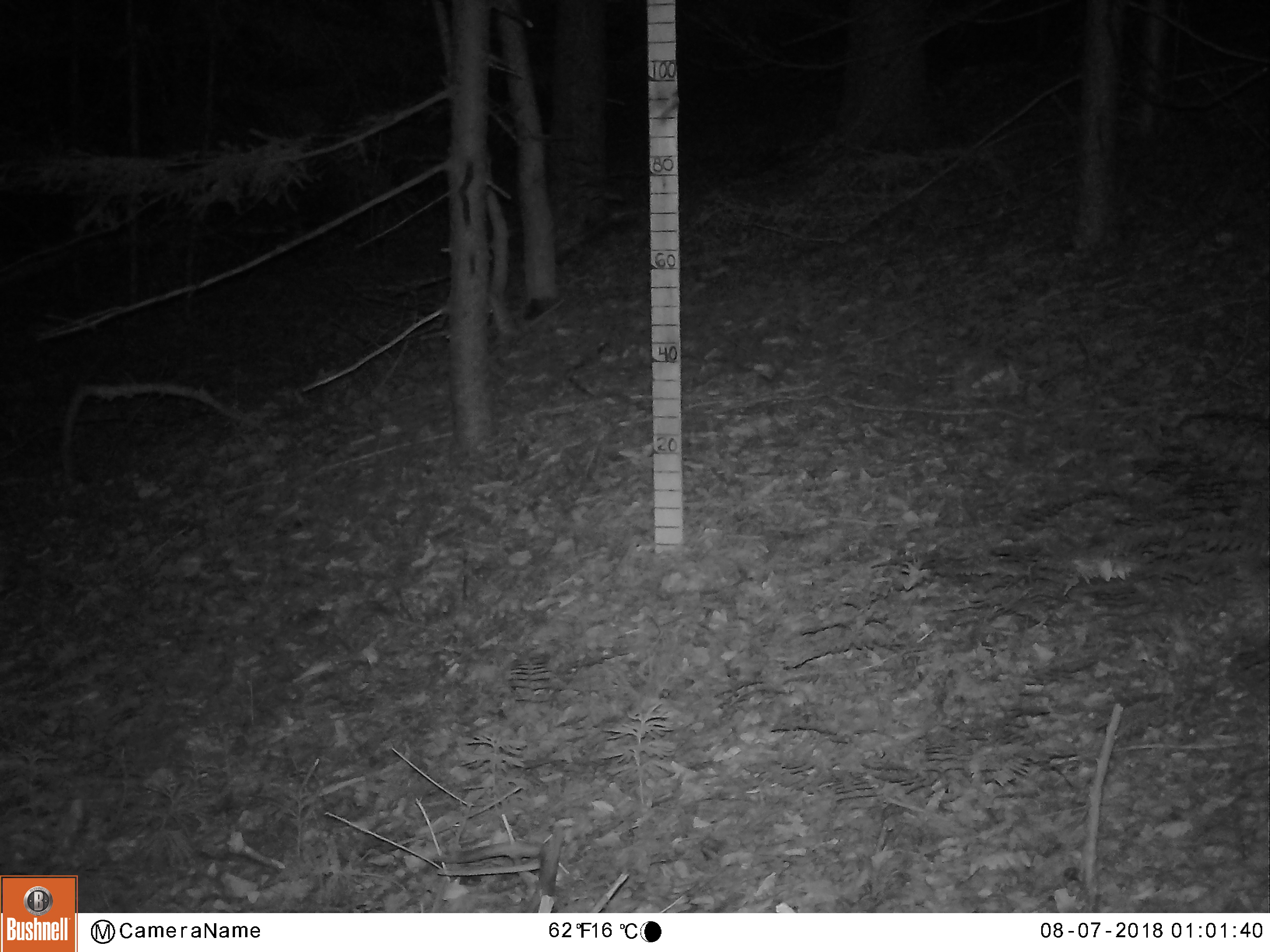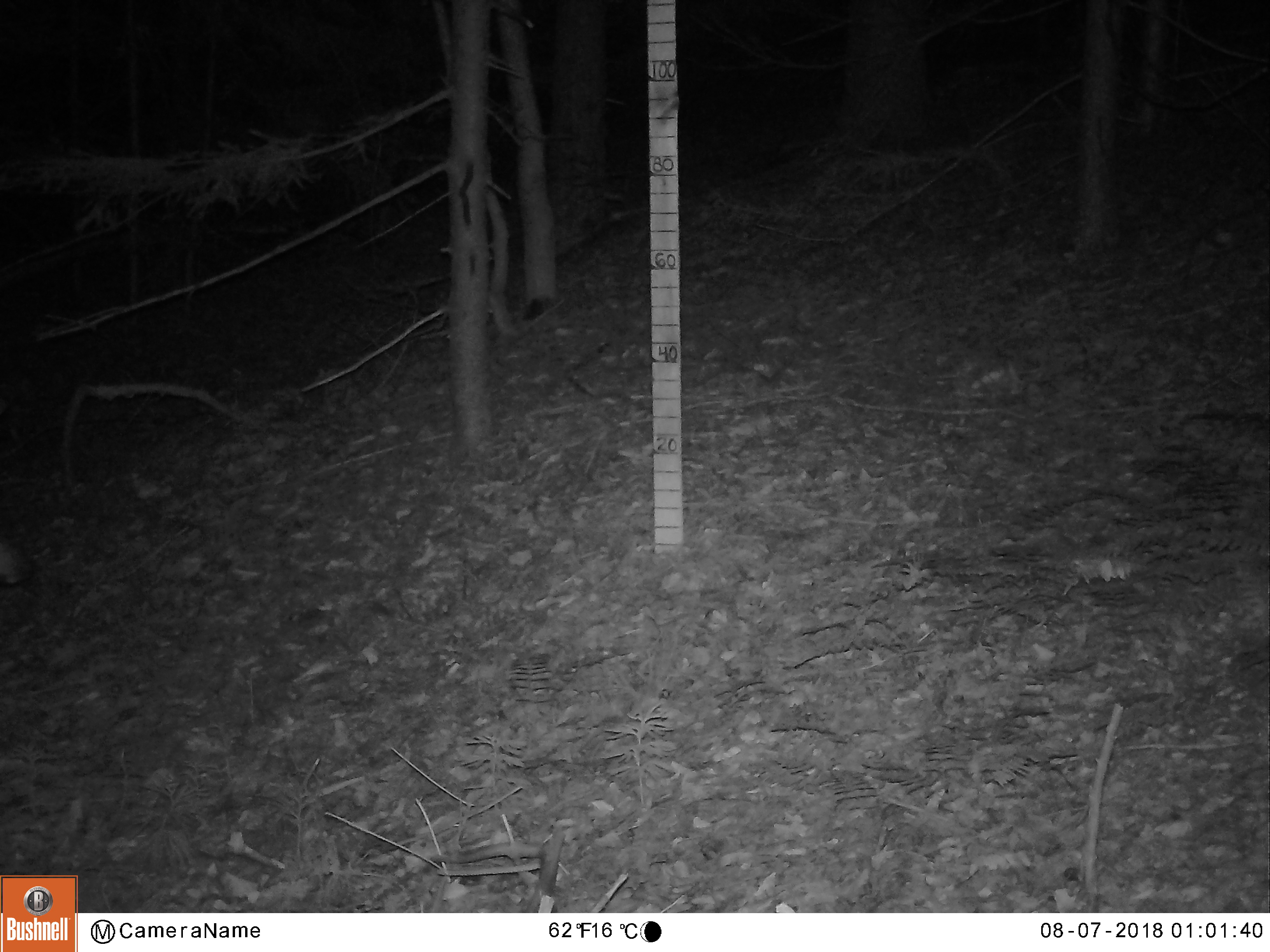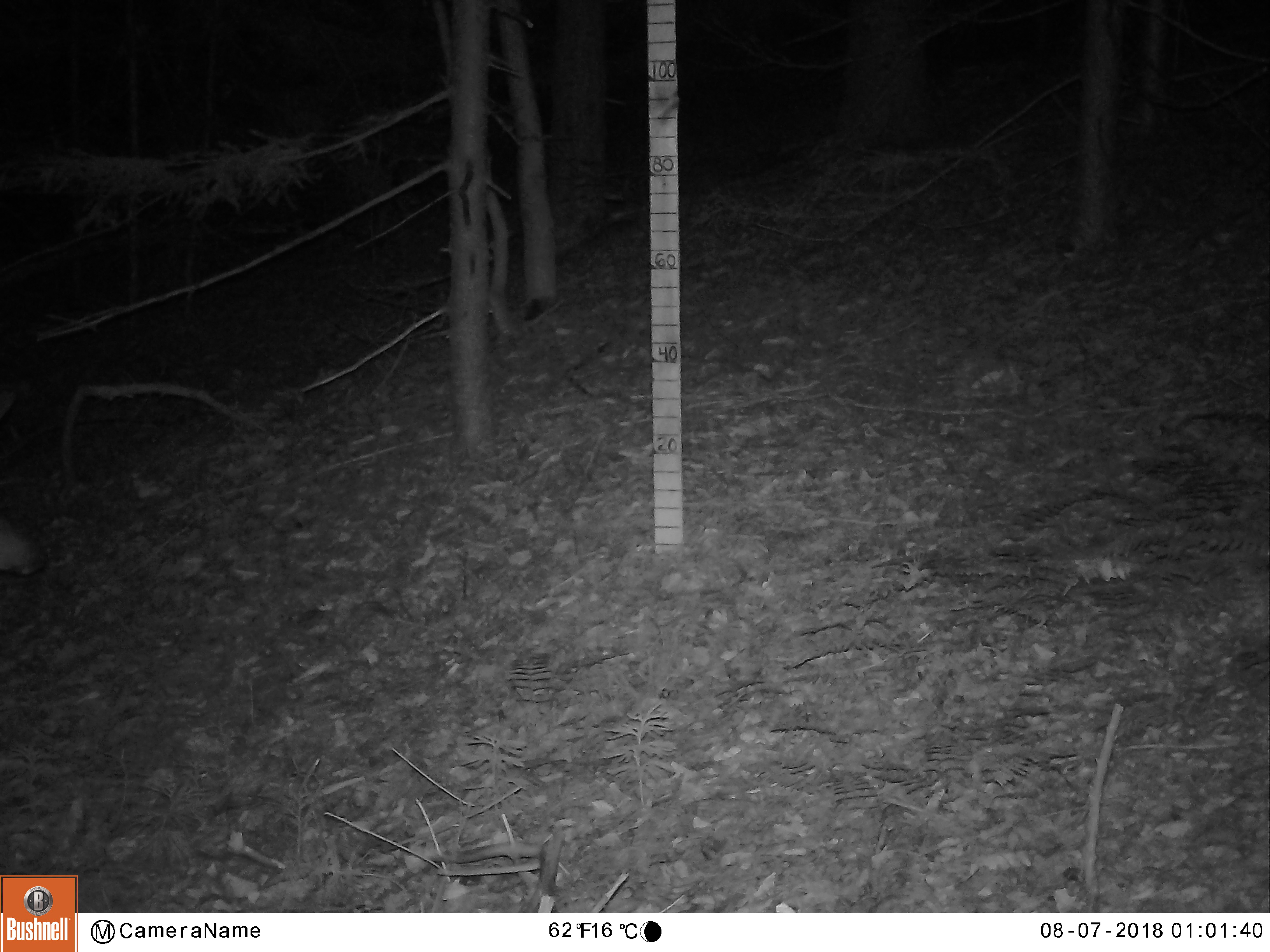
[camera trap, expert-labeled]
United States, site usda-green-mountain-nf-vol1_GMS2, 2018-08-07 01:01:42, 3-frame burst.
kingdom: Animalia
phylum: Chordata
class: Mammalia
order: Artiodactyla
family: Cervidae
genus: Odocoileus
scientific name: Odocoileus virginianus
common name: white-tailed deer